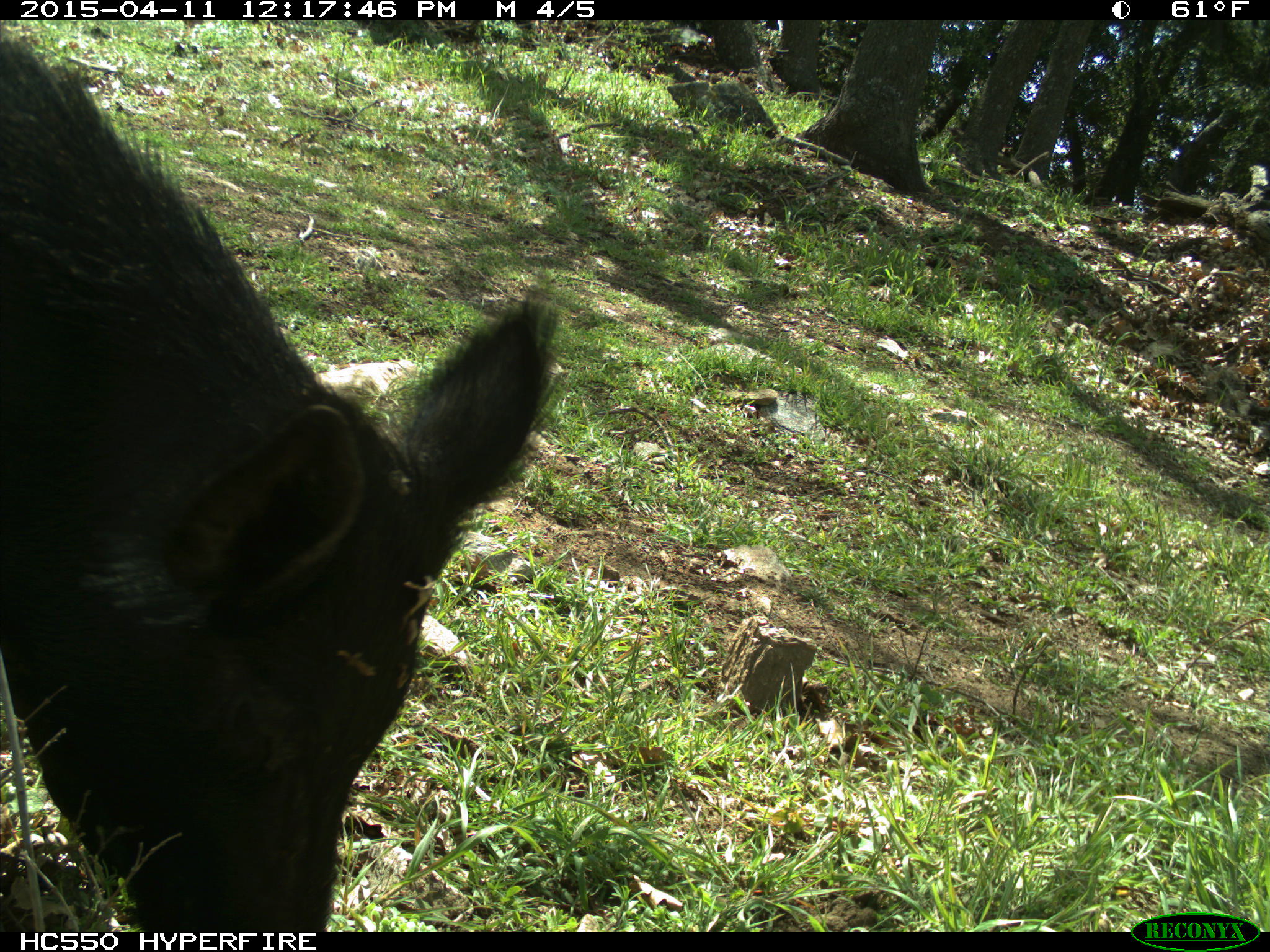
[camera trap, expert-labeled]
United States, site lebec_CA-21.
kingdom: Animalia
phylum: Chordata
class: Mammalia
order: Artiodactyla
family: Suidae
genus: Sus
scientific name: Sus scrofa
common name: wild boar